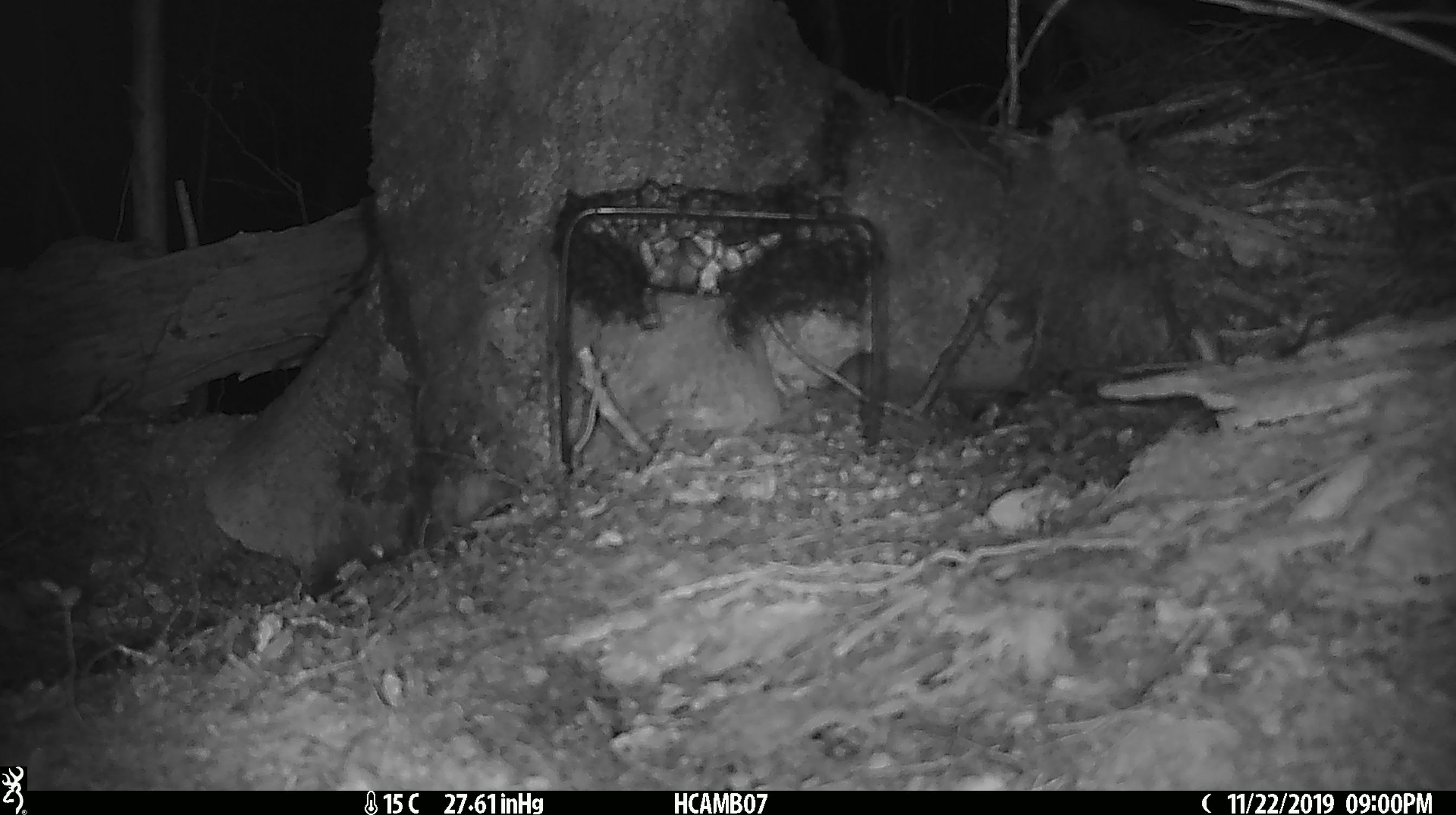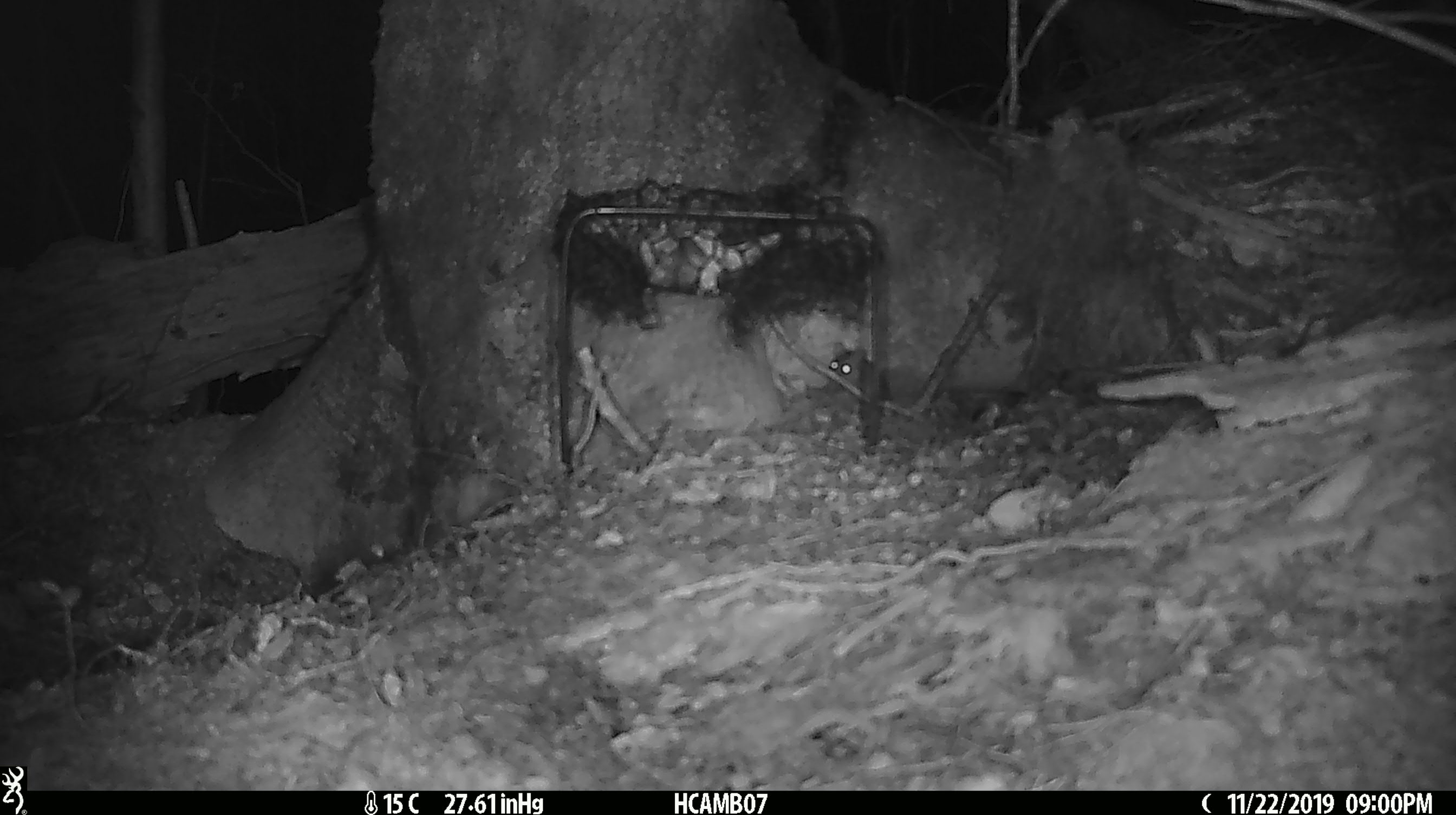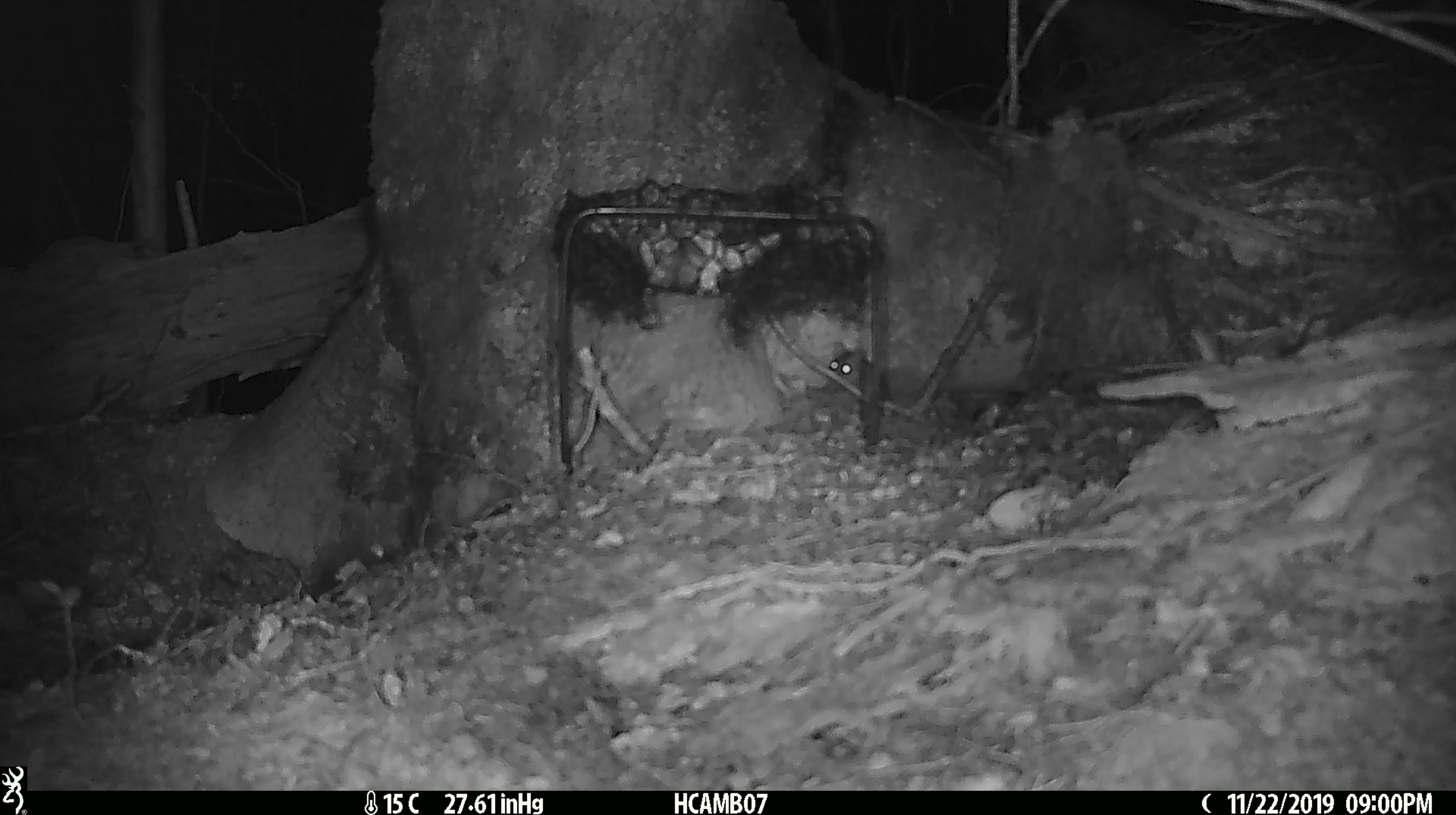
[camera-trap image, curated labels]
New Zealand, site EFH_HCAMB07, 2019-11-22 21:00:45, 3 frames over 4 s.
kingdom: Animalia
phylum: Chordata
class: Mammalia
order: Rodentia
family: Muridae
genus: Mus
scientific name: Mus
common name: mouse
Mouse (Mus).